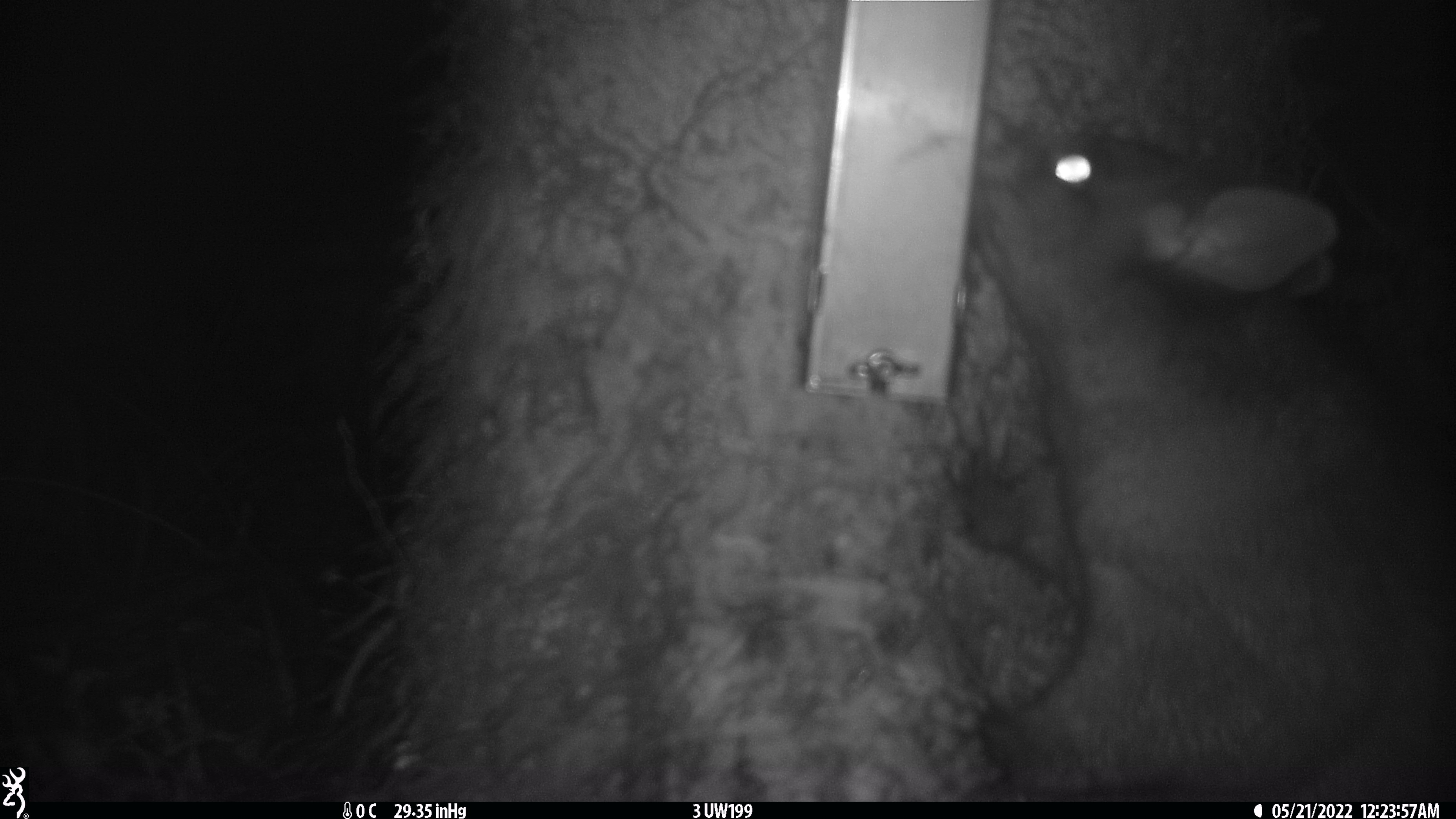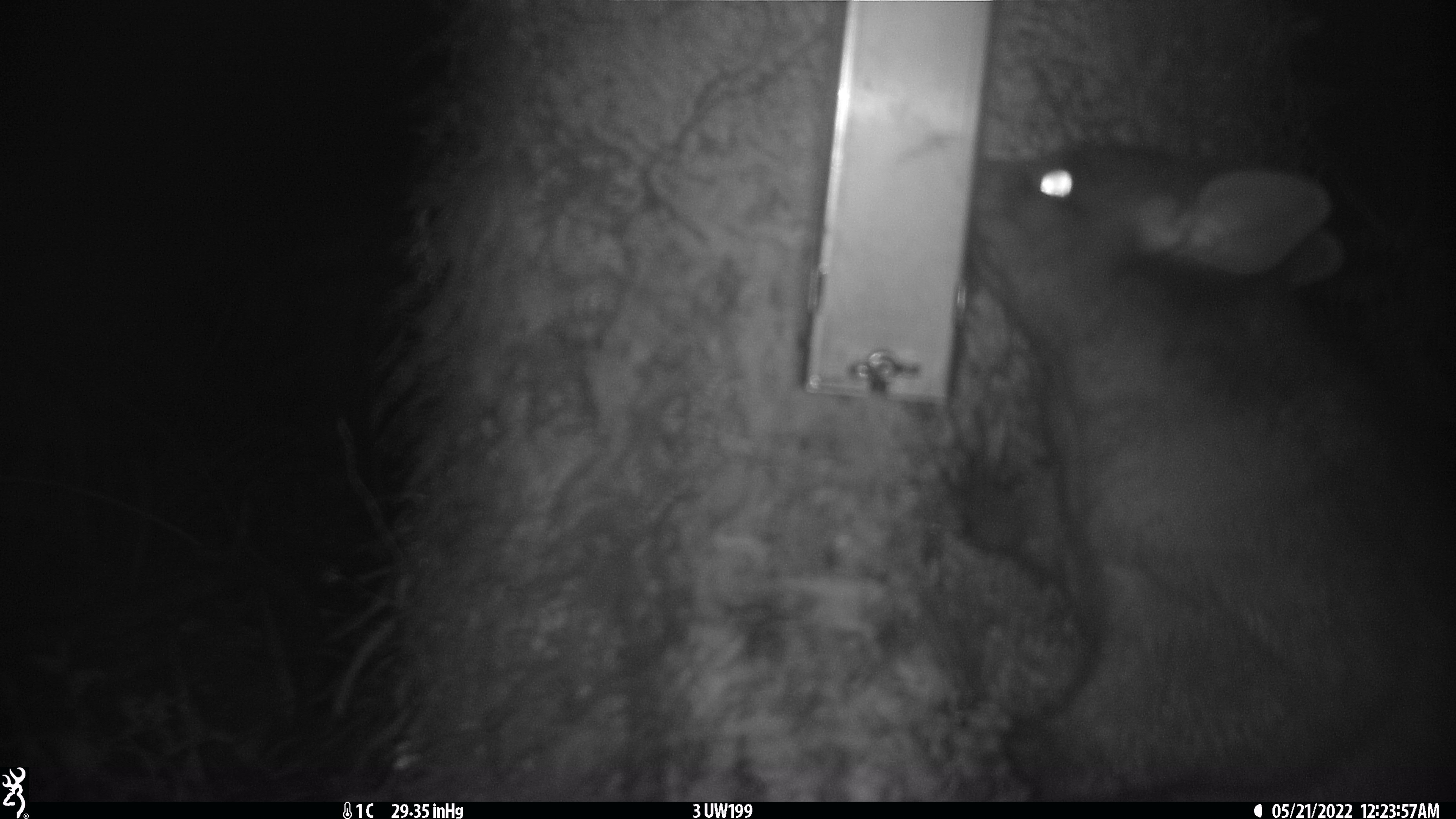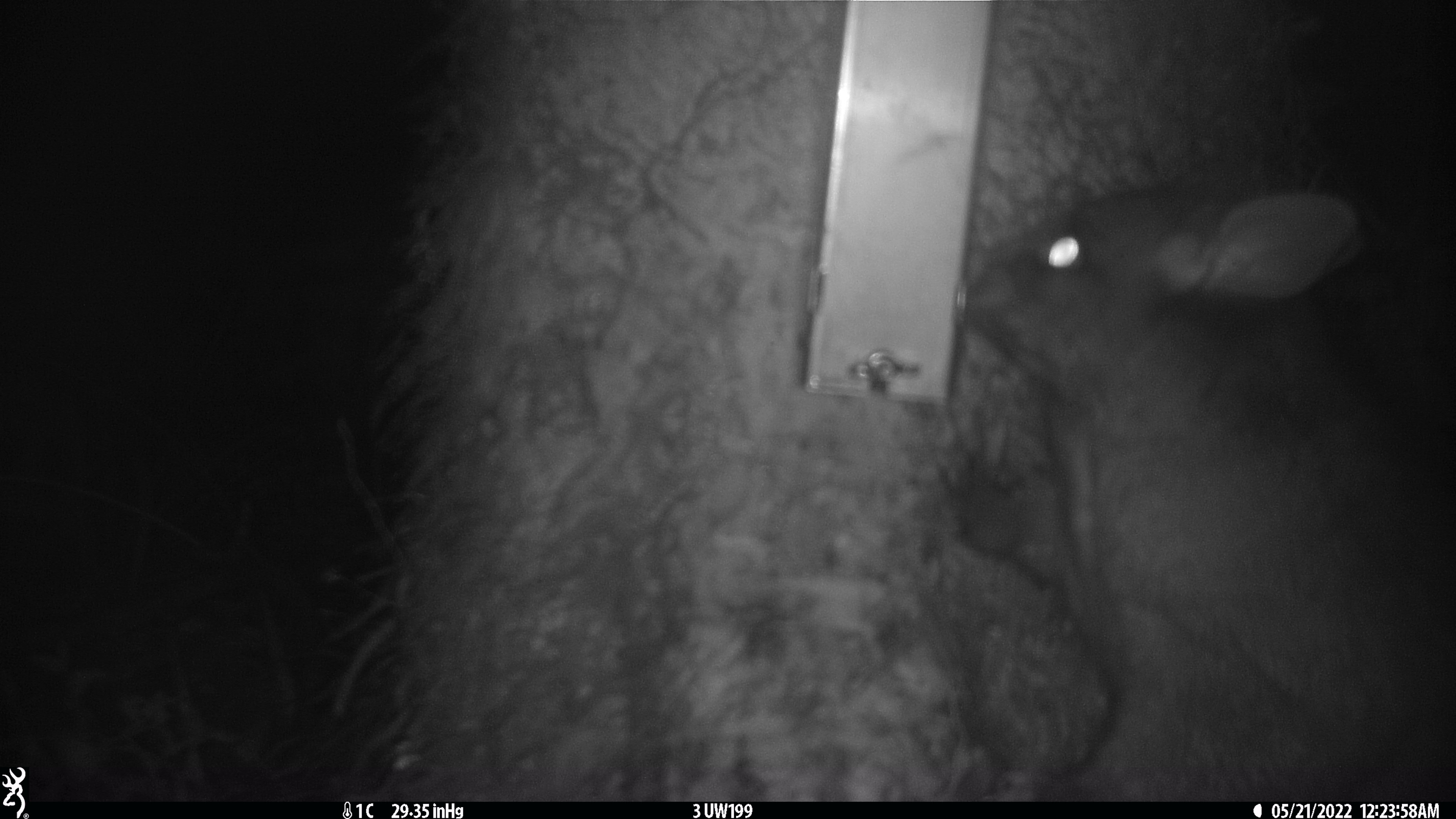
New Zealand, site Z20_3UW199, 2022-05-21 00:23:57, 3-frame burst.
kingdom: Animalia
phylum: Chordata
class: Mammalia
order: Diprotodontia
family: Phalangeridae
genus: Trichosurus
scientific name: Trichosurus vulpecula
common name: common brushtail possum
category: possum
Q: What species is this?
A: Possum (common brushtail possum) (Trichosurus vulpecula).